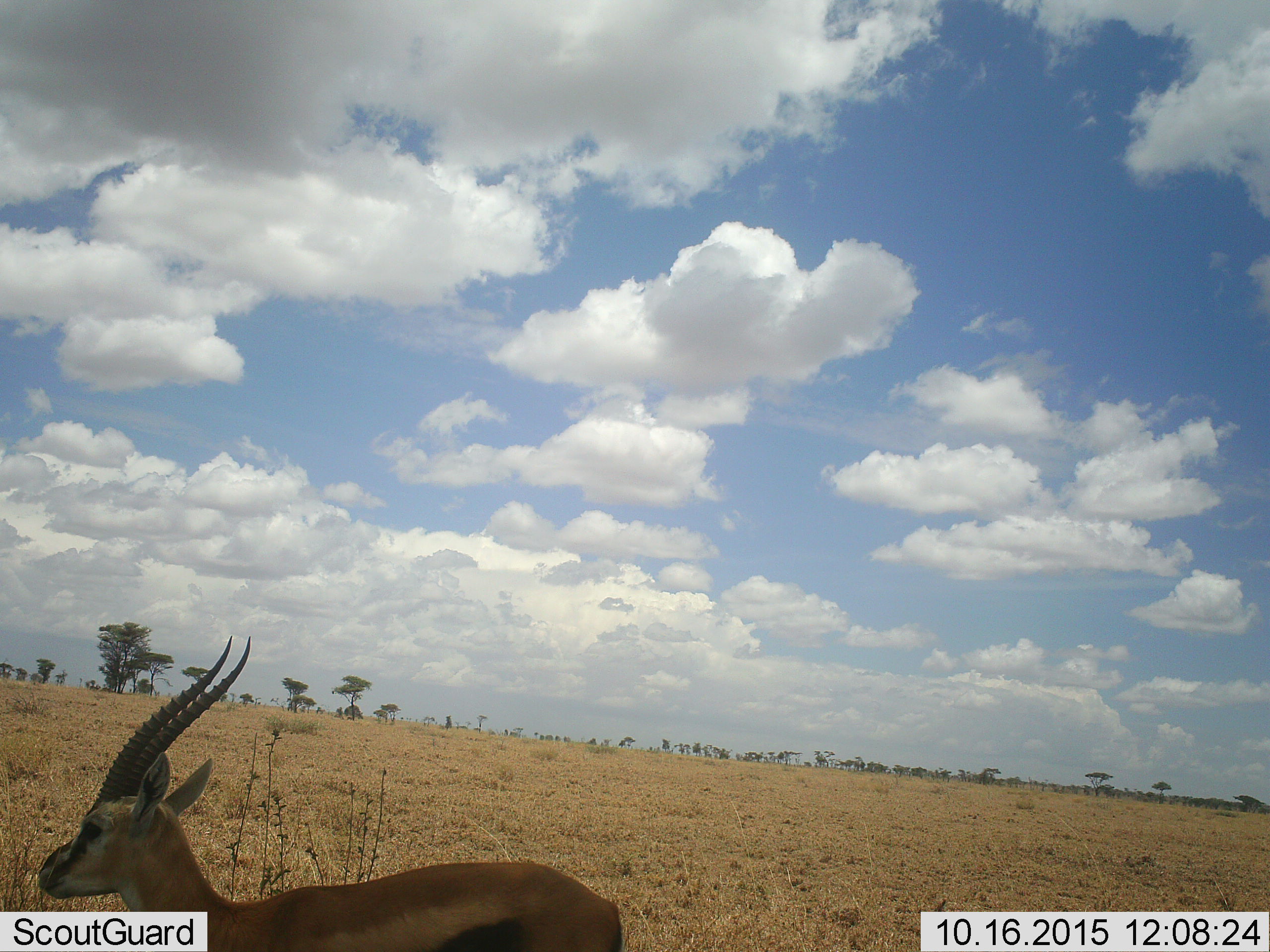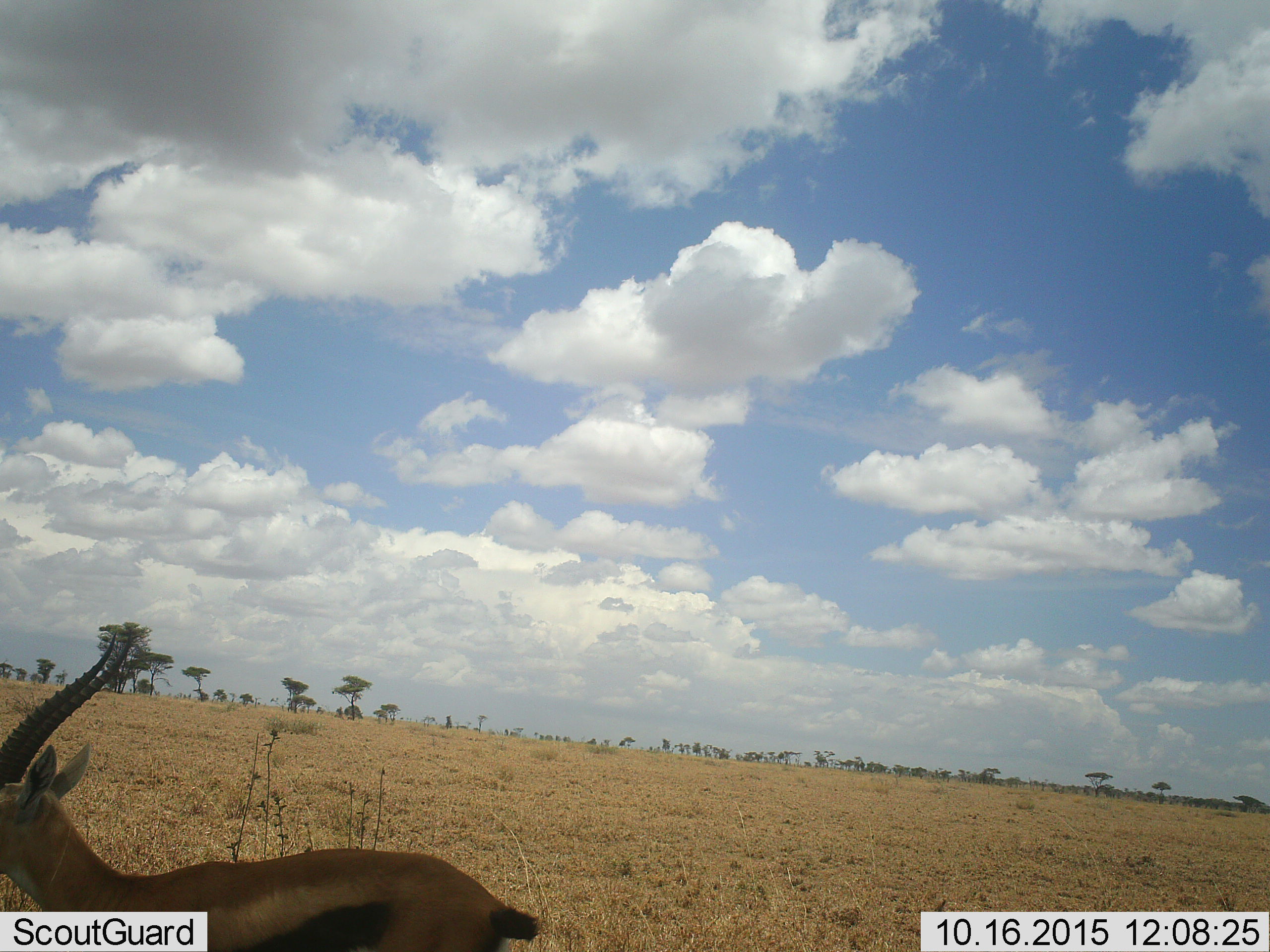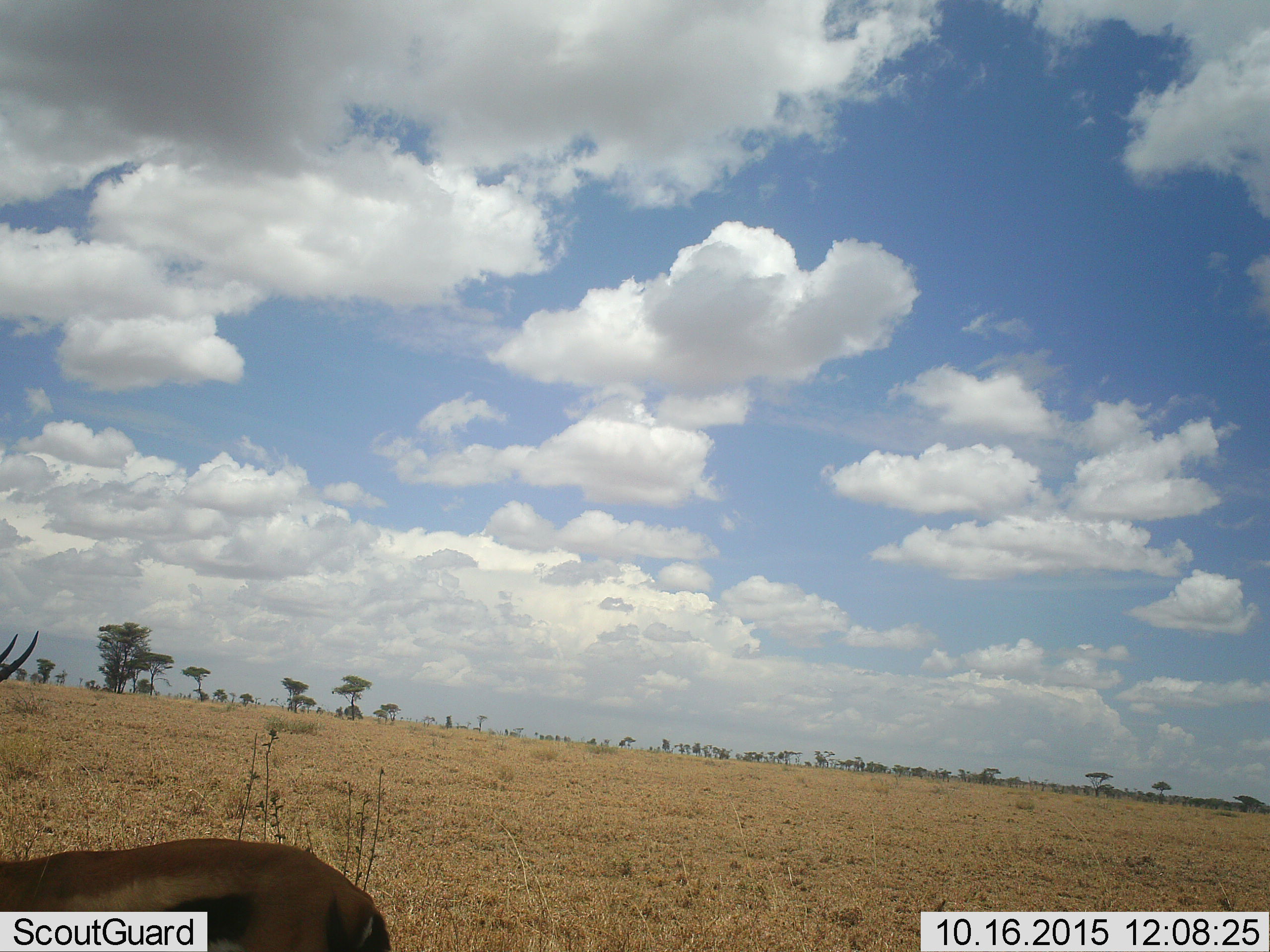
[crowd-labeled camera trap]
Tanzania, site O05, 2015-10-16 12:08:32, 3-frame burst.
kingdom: Animalia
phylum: Chordata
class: Mammalia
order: Artiodactyla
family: Bovidae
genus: Eudorcas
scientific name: Eudorcas thomsonii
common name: thomson's gazelle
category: gazellethomsons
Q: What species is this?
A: Gazellethomsons (thomson's gazelle) (Eudorcas thomsonii).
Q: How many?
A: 1.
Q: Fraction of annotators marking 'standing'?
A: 33%.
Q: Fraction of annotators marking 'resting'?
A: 0%.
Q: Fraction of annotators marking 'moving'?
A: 78%.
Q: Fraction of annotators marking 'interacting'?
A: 0%.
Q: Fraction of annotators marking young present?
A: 0%.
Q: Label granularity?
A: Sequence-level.